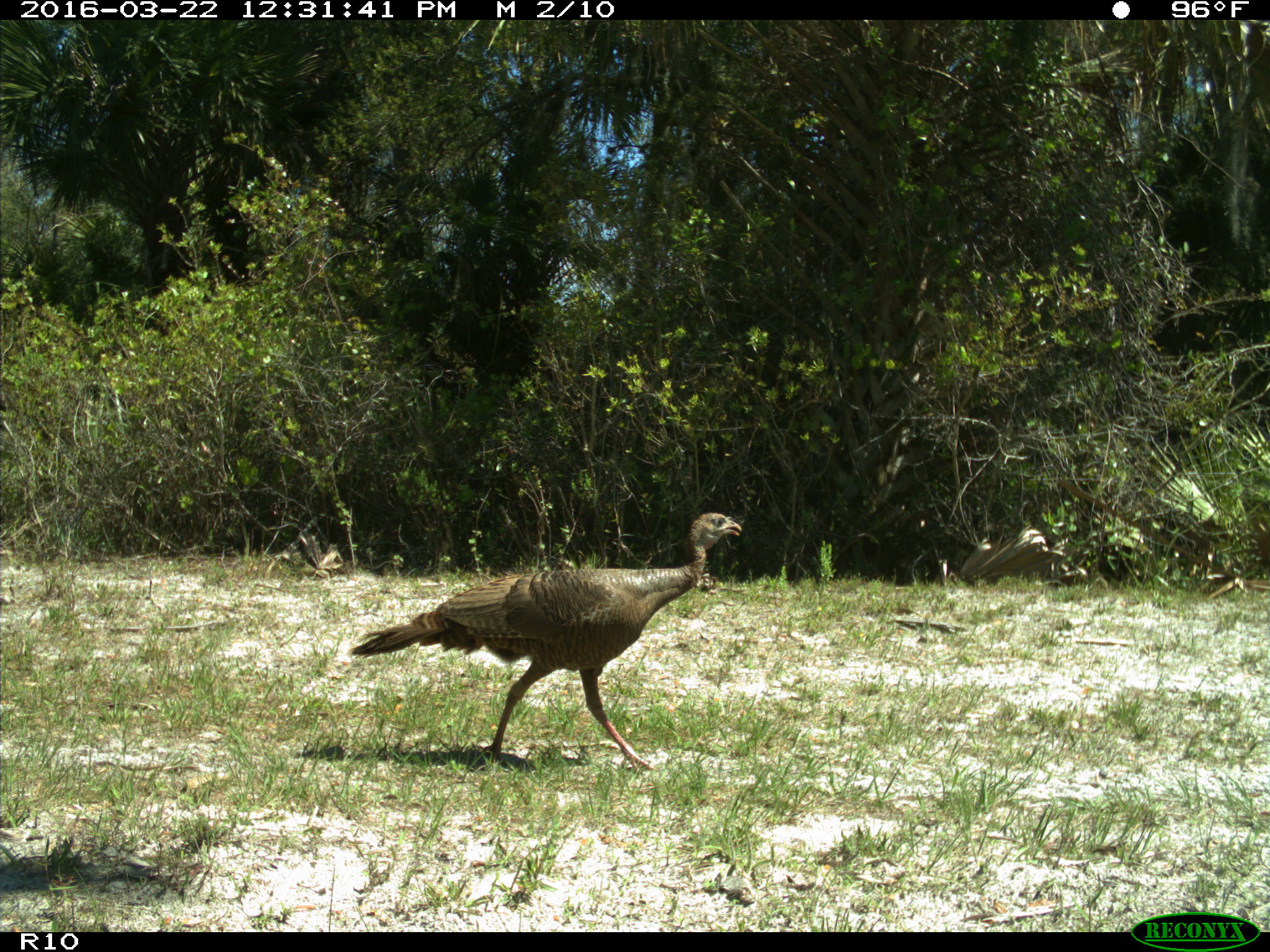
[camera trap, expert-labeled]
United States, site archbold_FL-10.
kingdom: Animalia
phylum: Chordata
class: Aves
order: Galliformes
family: Phasianidae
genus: Meleagris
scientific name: Meleagris gallopavo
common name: wild turkey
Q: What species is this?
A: Meleagris gallopavo (wild turkey).